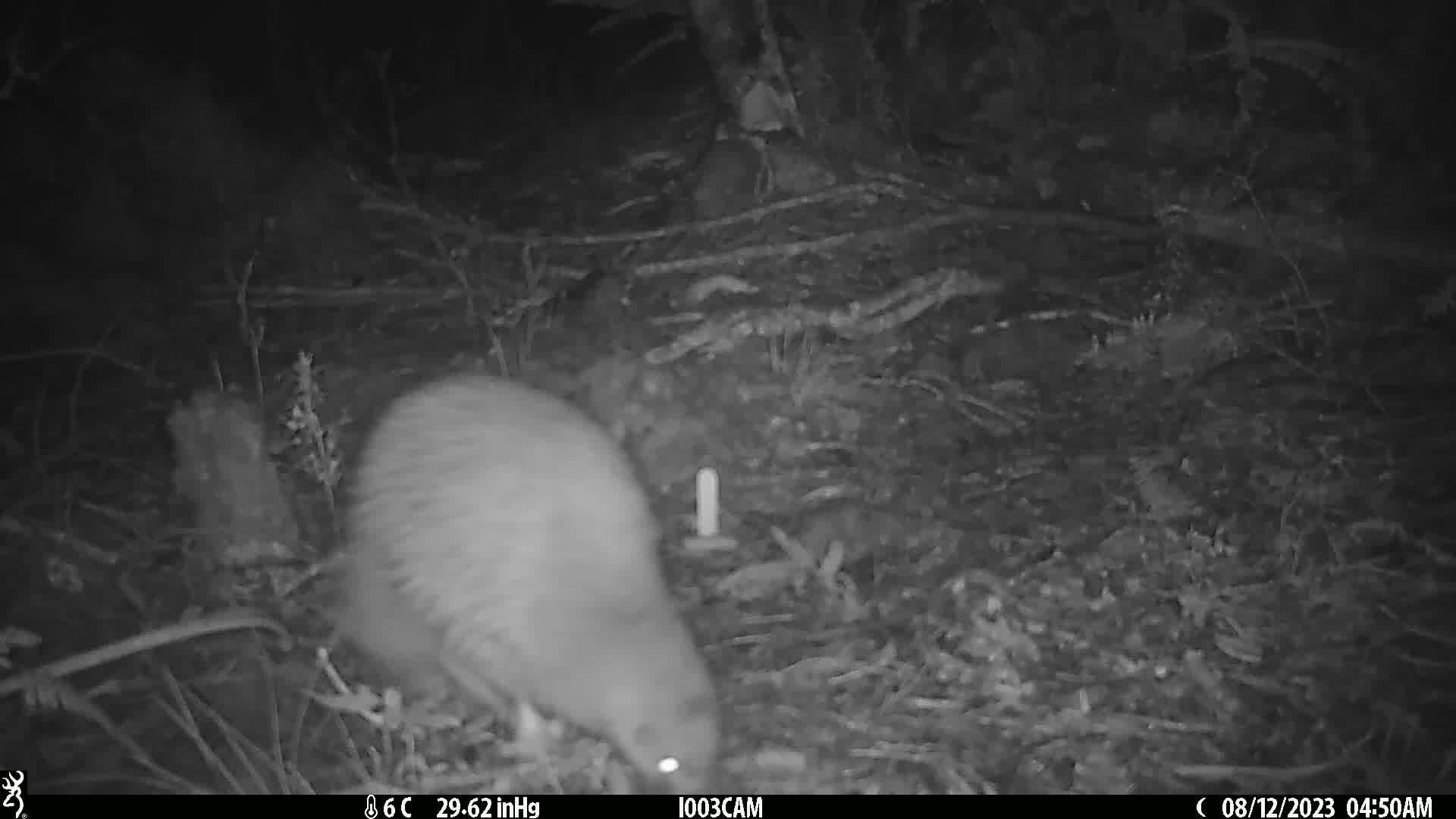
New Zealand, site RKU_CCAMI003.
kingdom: Animalia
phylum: Chordata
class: Aves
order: Apterygiformes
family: Apterygidae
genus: Apteryx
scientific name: Apteryx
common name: kiwi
Kiwi (Apteryx).